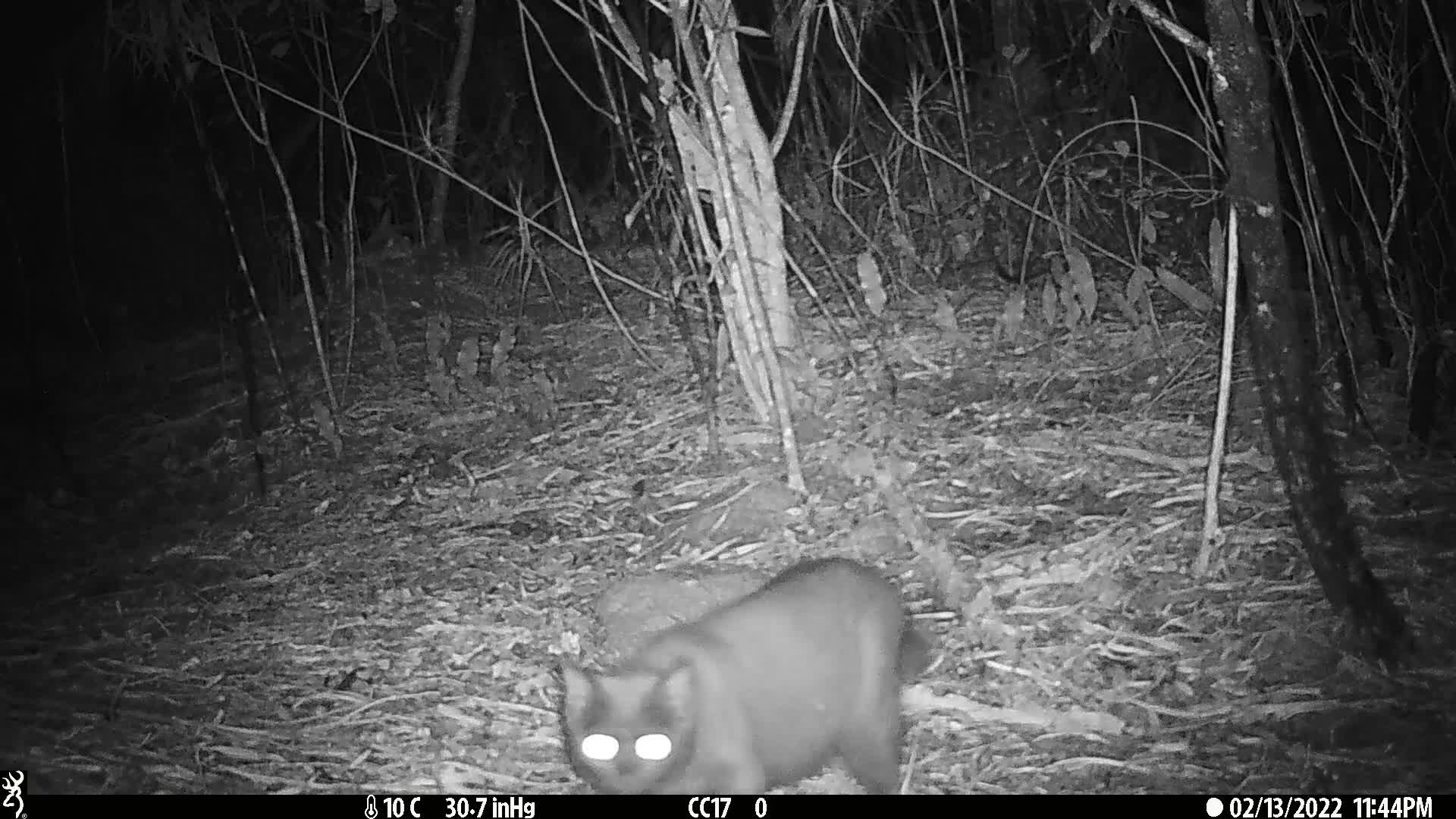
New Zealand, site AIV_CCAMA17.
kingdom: Animalia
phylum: Chordata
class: Mammalia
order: Carnivora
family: Felidae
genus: Felis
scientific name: Felis catus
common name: domestic cat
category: cat